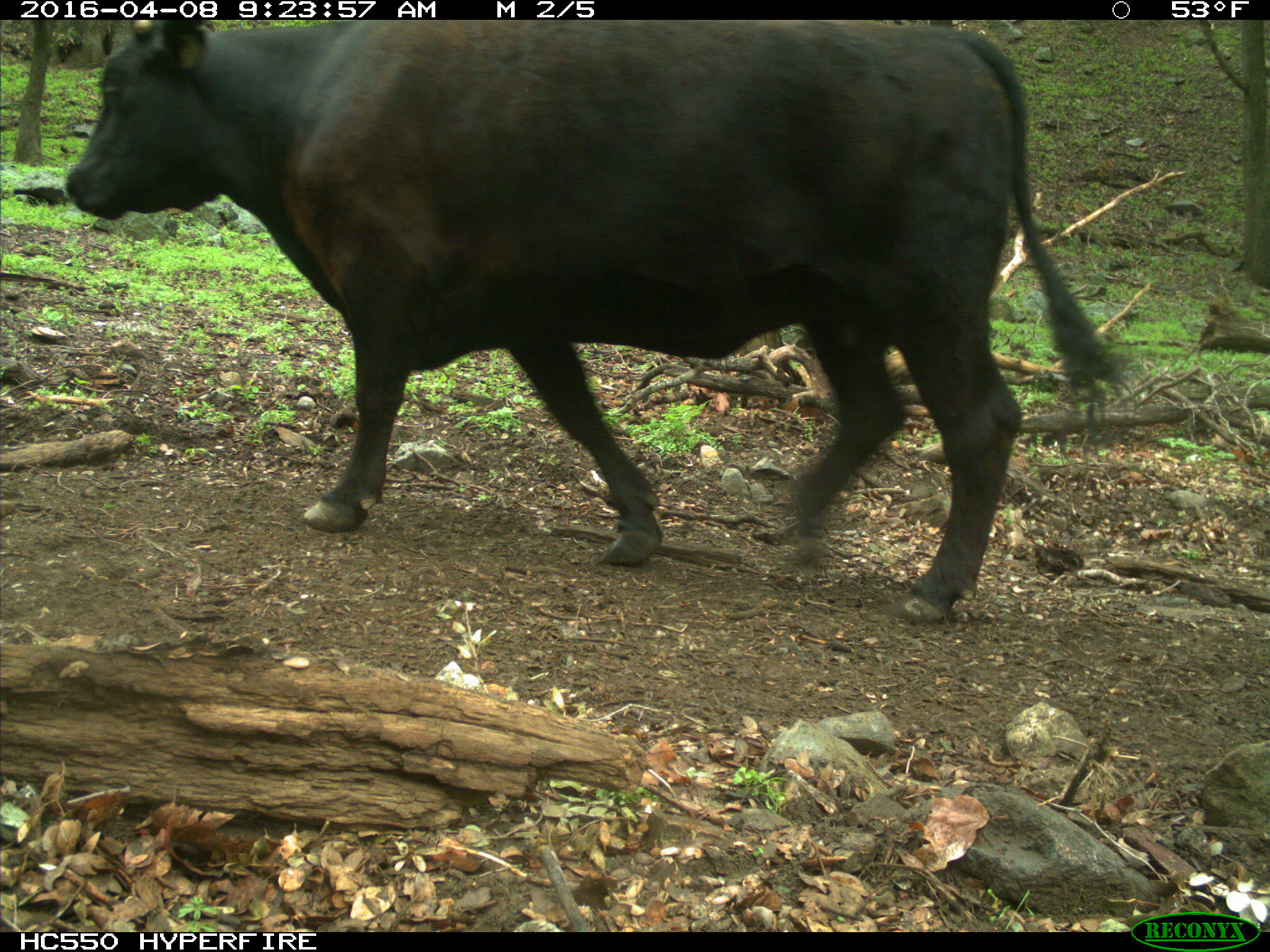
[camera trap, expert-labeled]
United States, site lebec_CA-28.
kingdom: Animalia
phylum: Chordata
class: Mammalia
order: Artiodactyla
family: Bovidae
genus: Bos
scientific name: Bos taurus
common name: domestic cow